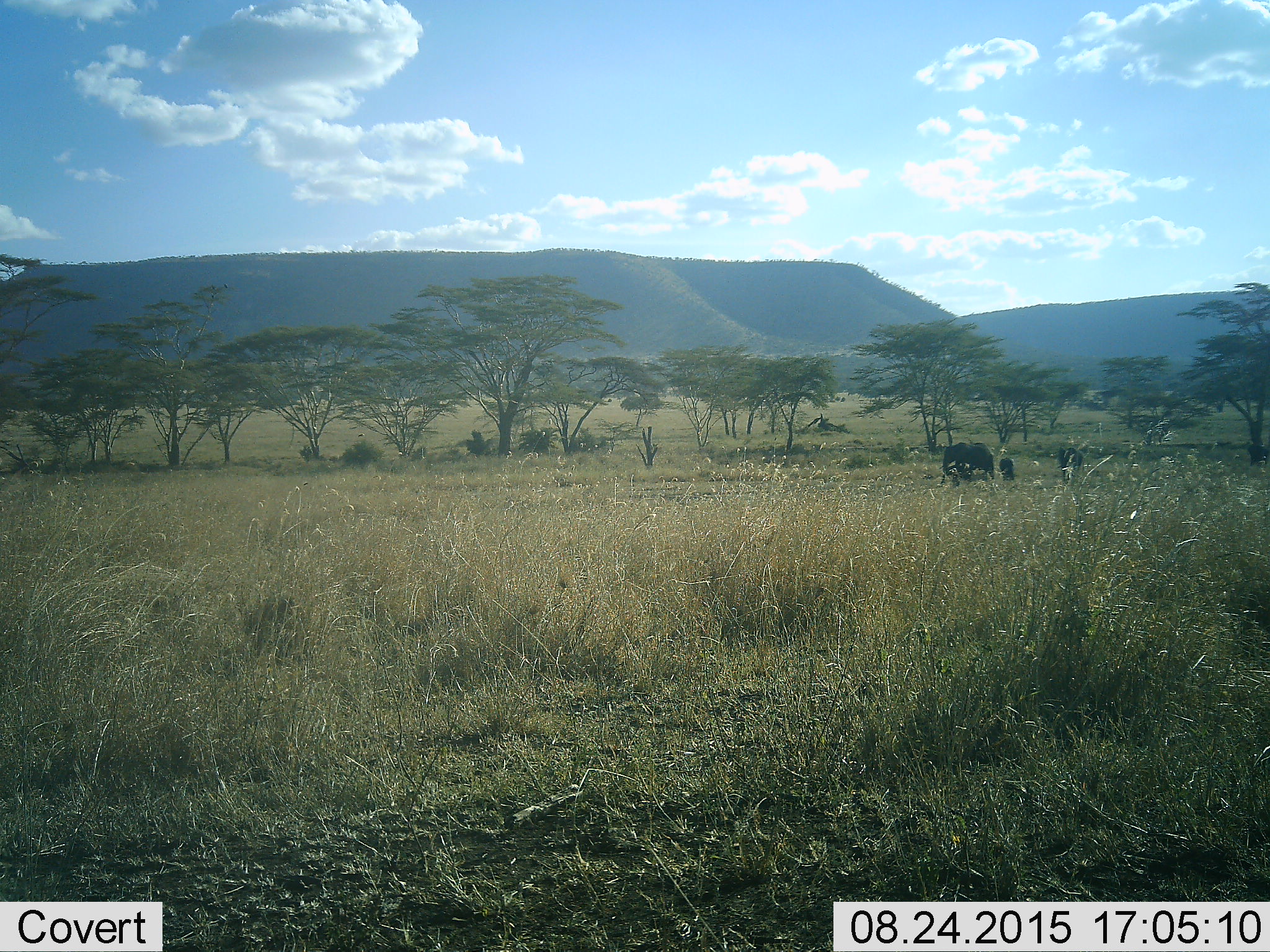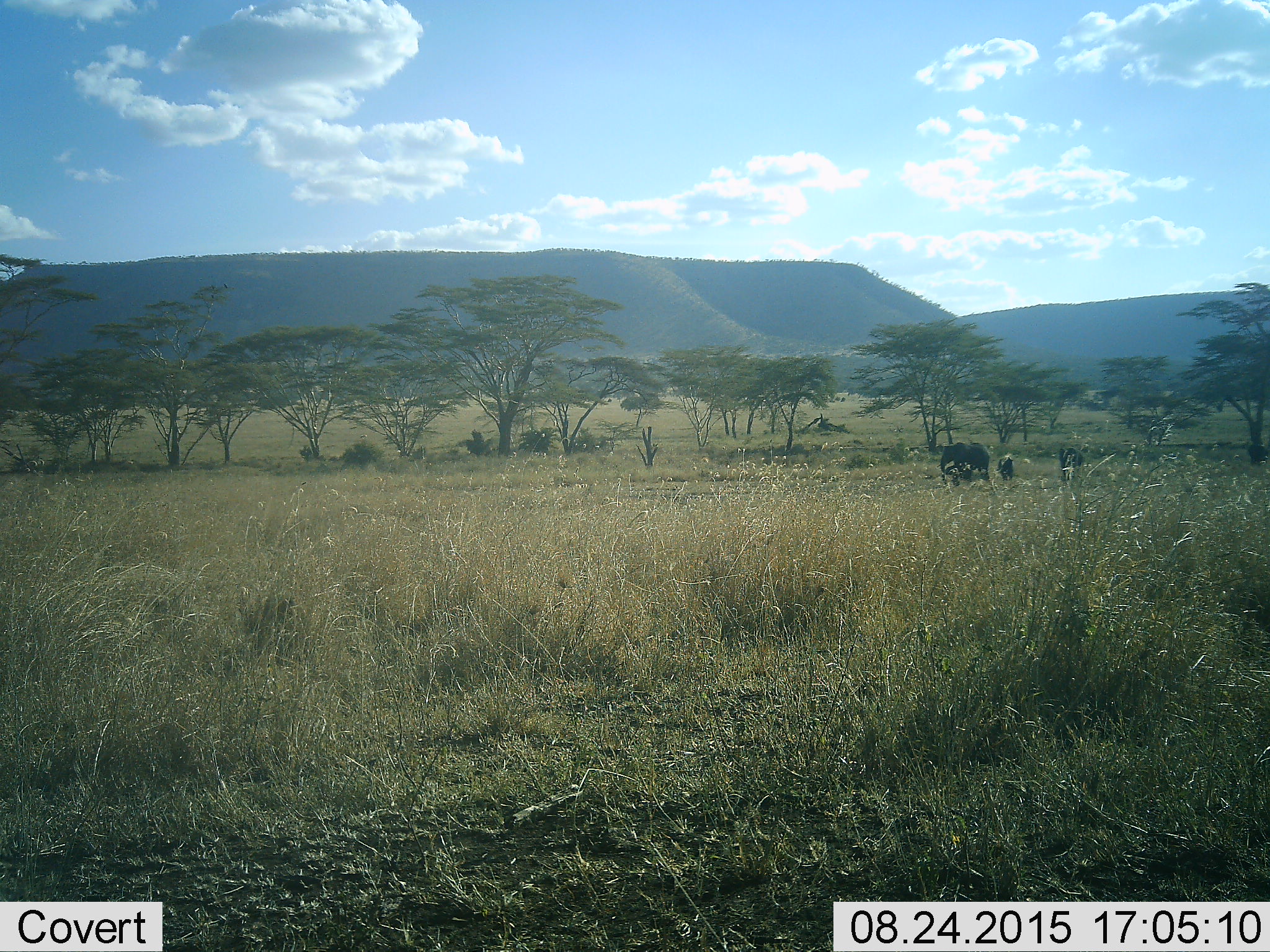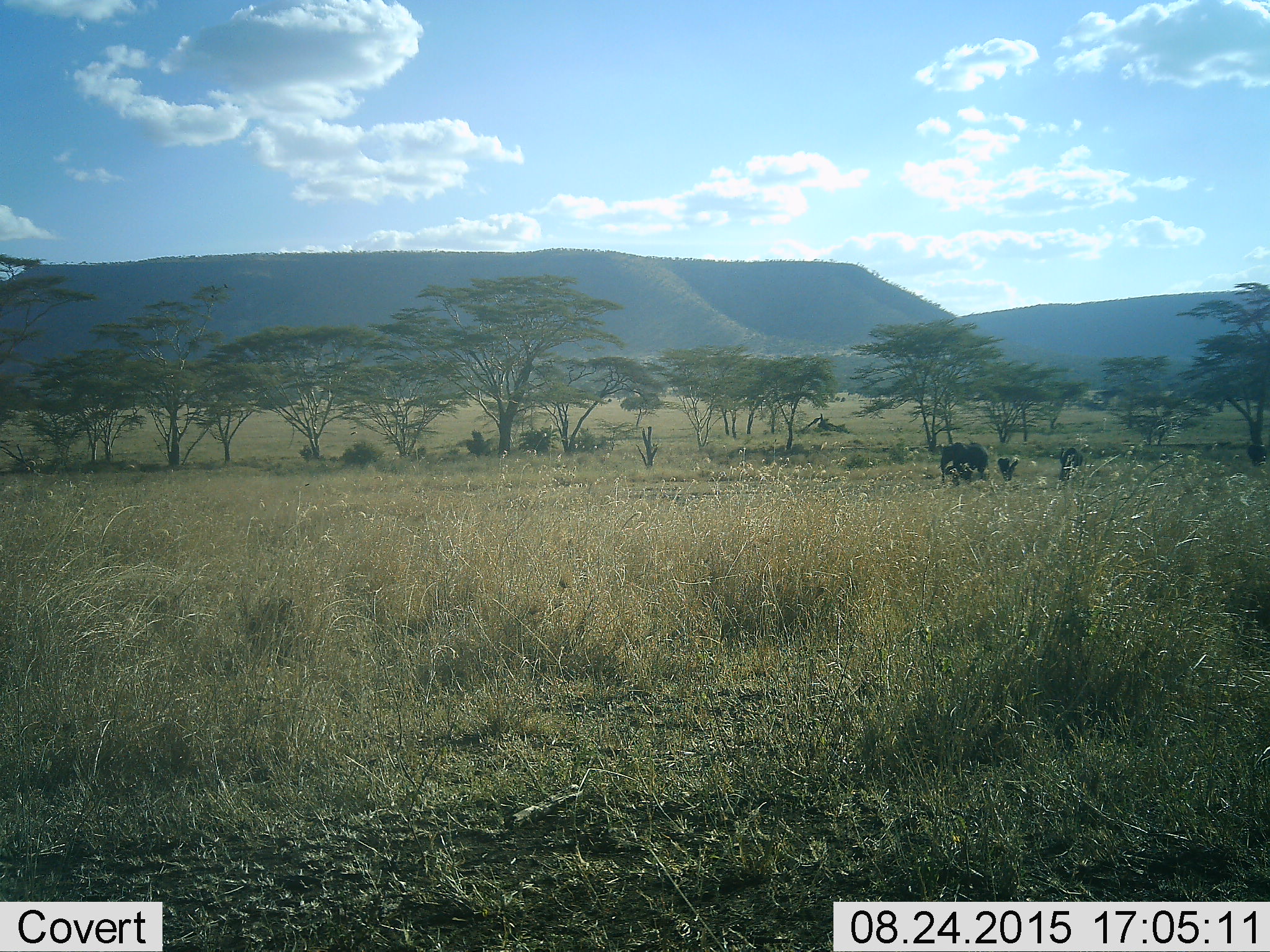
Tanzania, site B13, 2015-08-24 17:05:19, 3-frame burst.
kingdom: Animalia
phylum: Chordata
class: Mammalia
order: Proboscidea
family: Elephantidae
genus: Loxodonta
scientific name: Loxodonta africana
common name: african bush elephant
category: elephant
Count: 3.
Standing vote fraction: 50%.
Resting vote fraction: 0%.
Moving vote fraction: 57%.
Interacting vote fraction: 0%.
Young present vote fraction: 100%.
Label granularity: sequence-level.